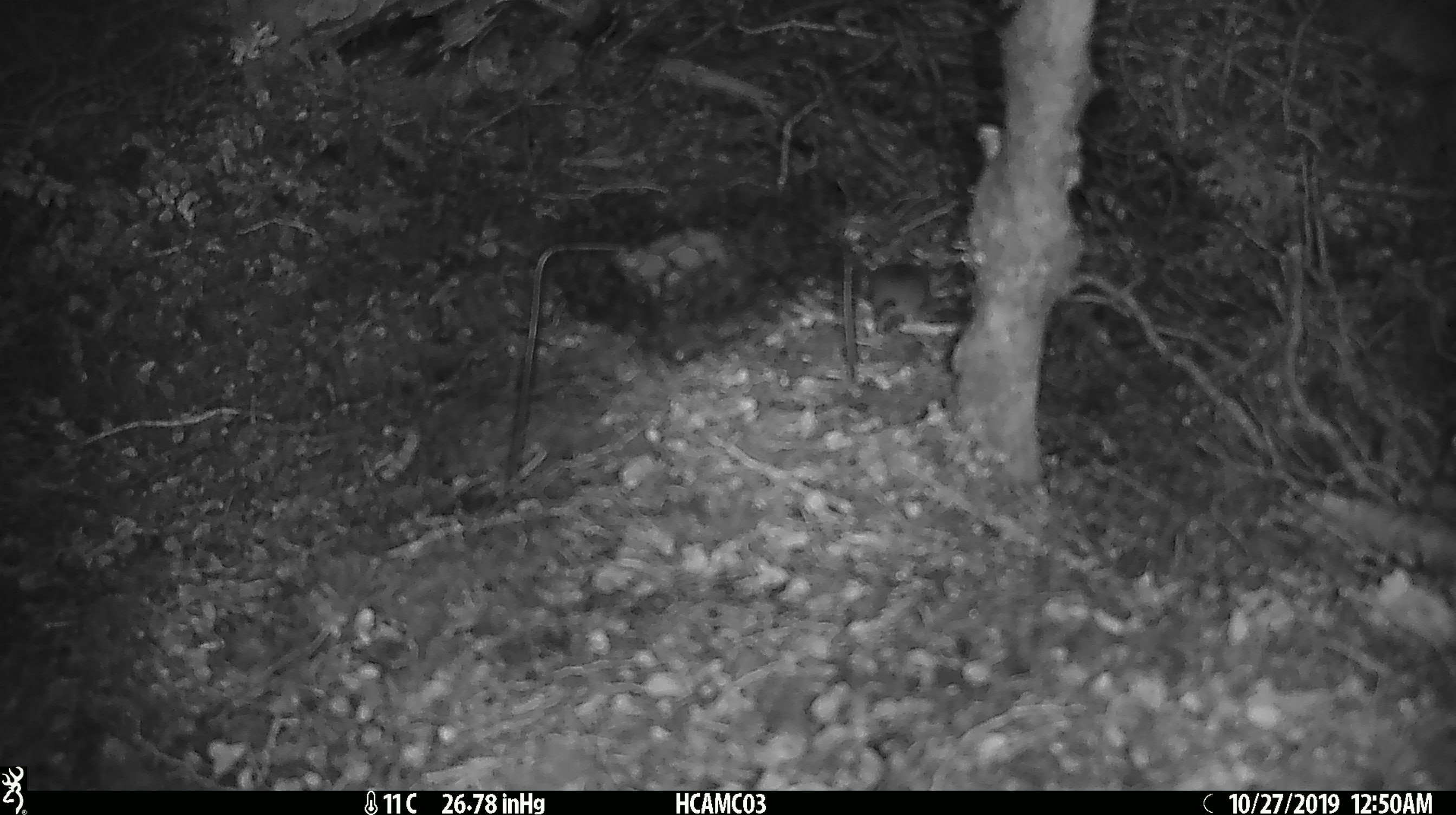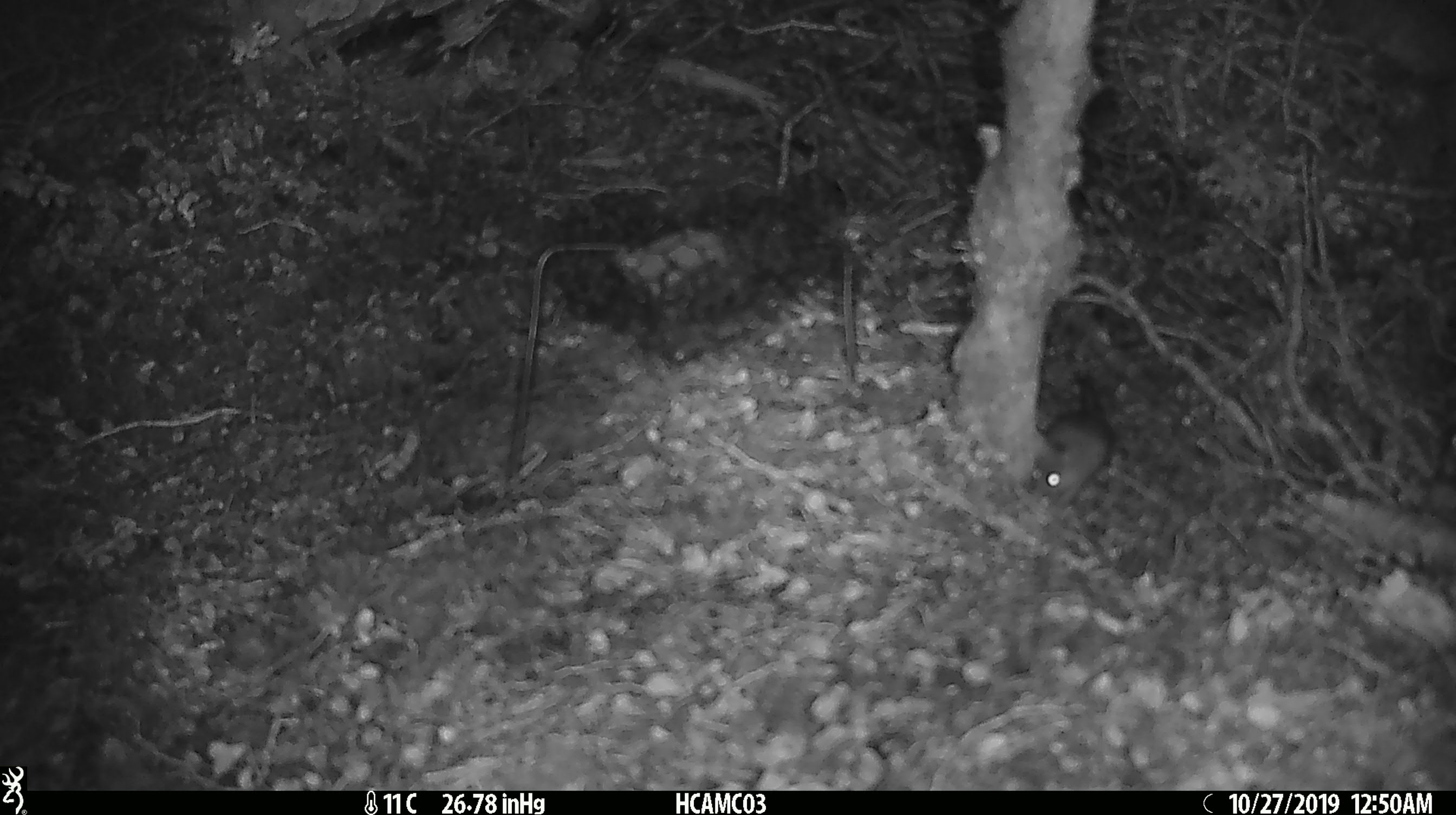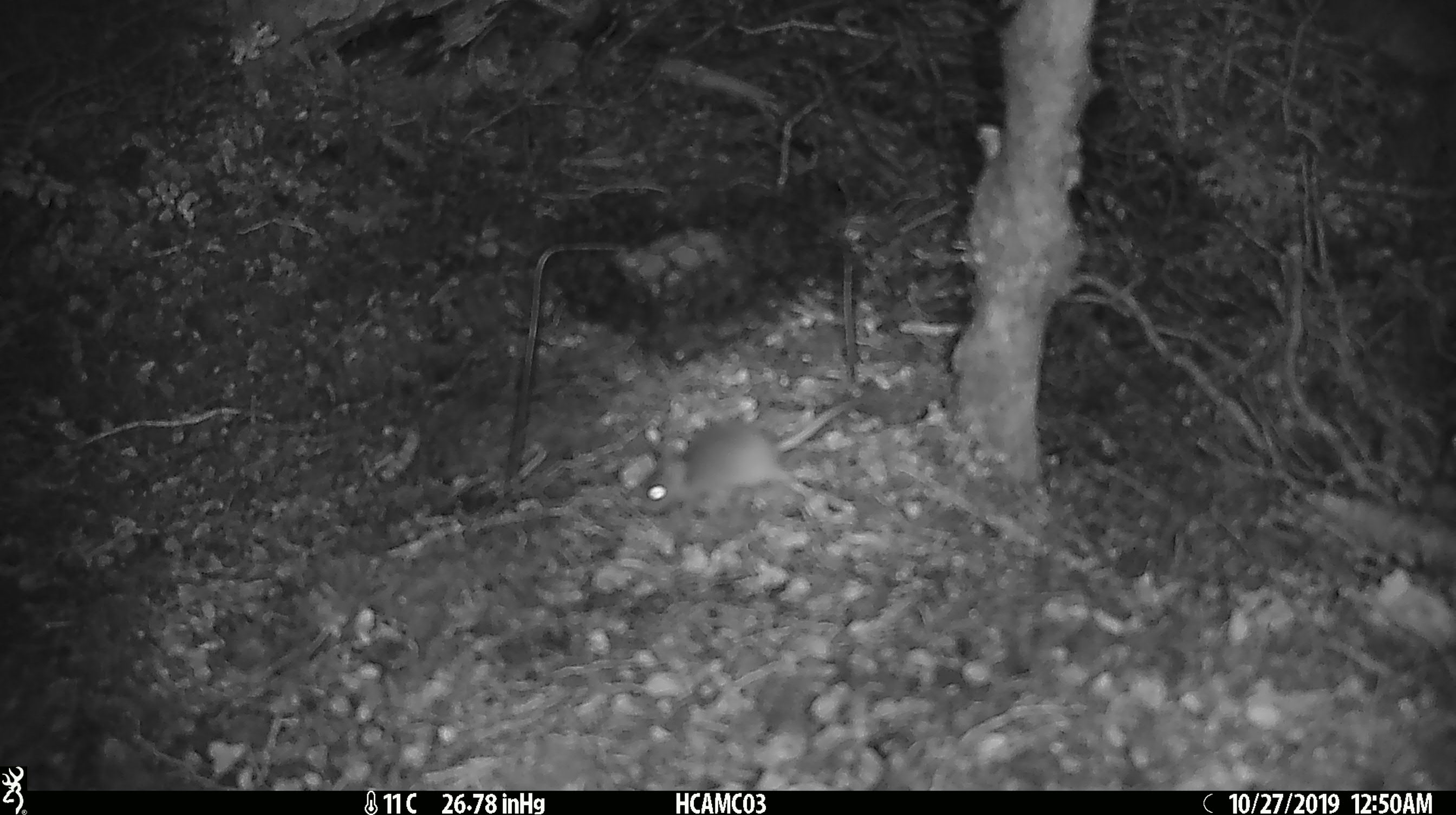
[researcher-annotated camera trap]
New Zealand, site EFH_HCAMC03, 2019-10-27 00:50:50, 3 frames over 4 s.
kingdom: Animalia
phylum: Chordata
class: Mammalia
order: Rodentia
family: Muridae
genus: Mus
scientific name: Mus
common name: mouse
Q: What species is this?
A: Mouse (Mus).